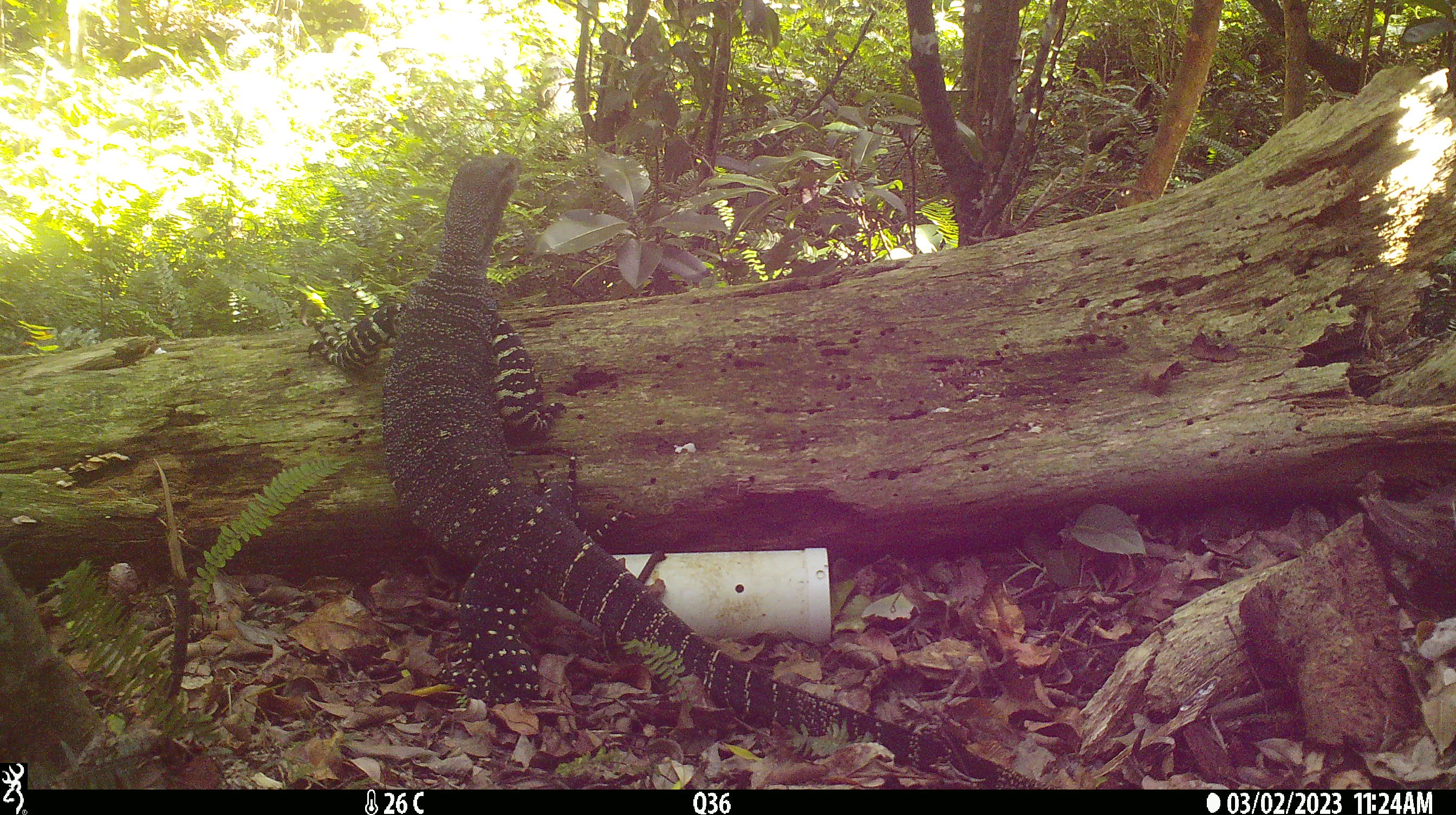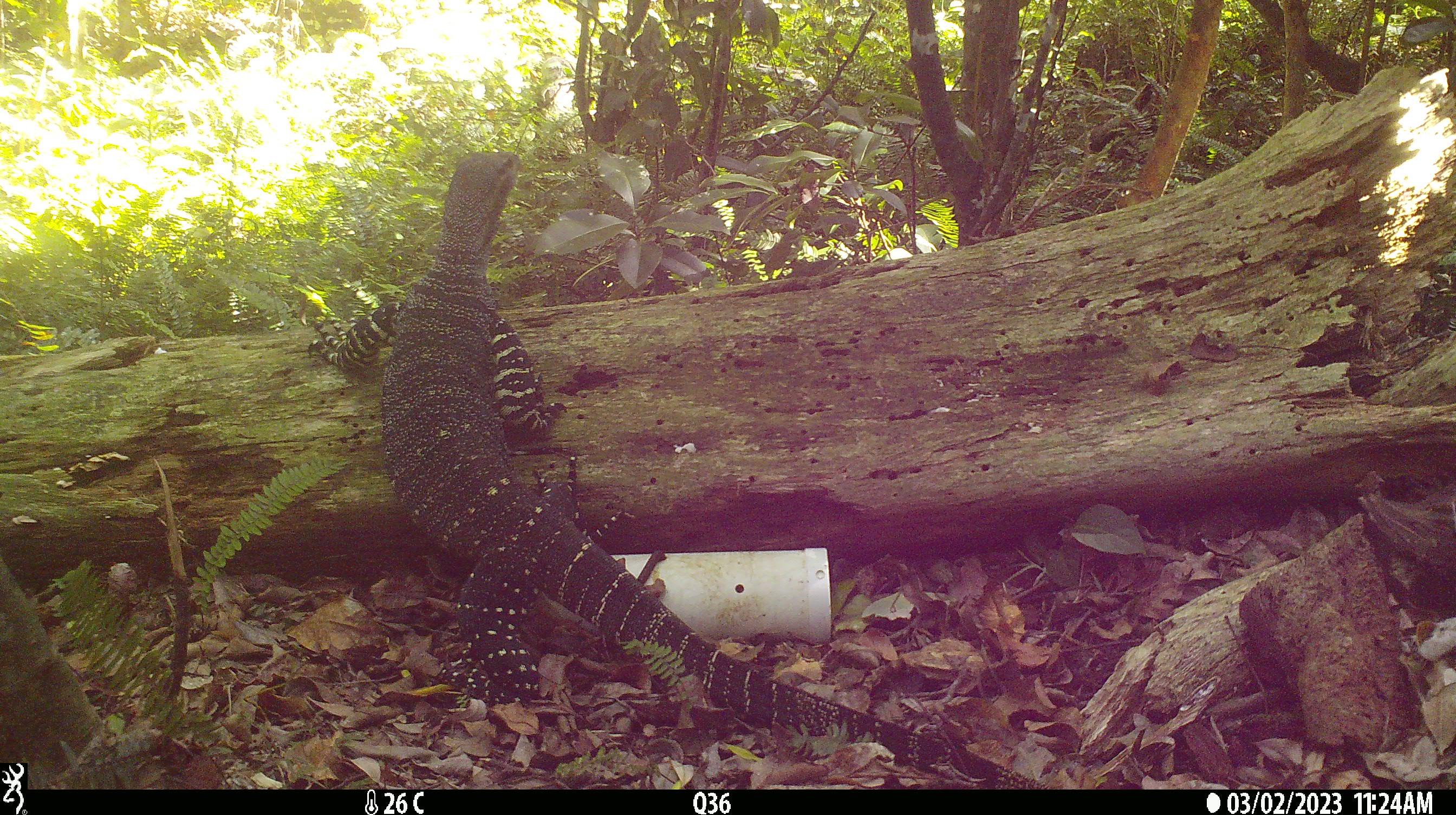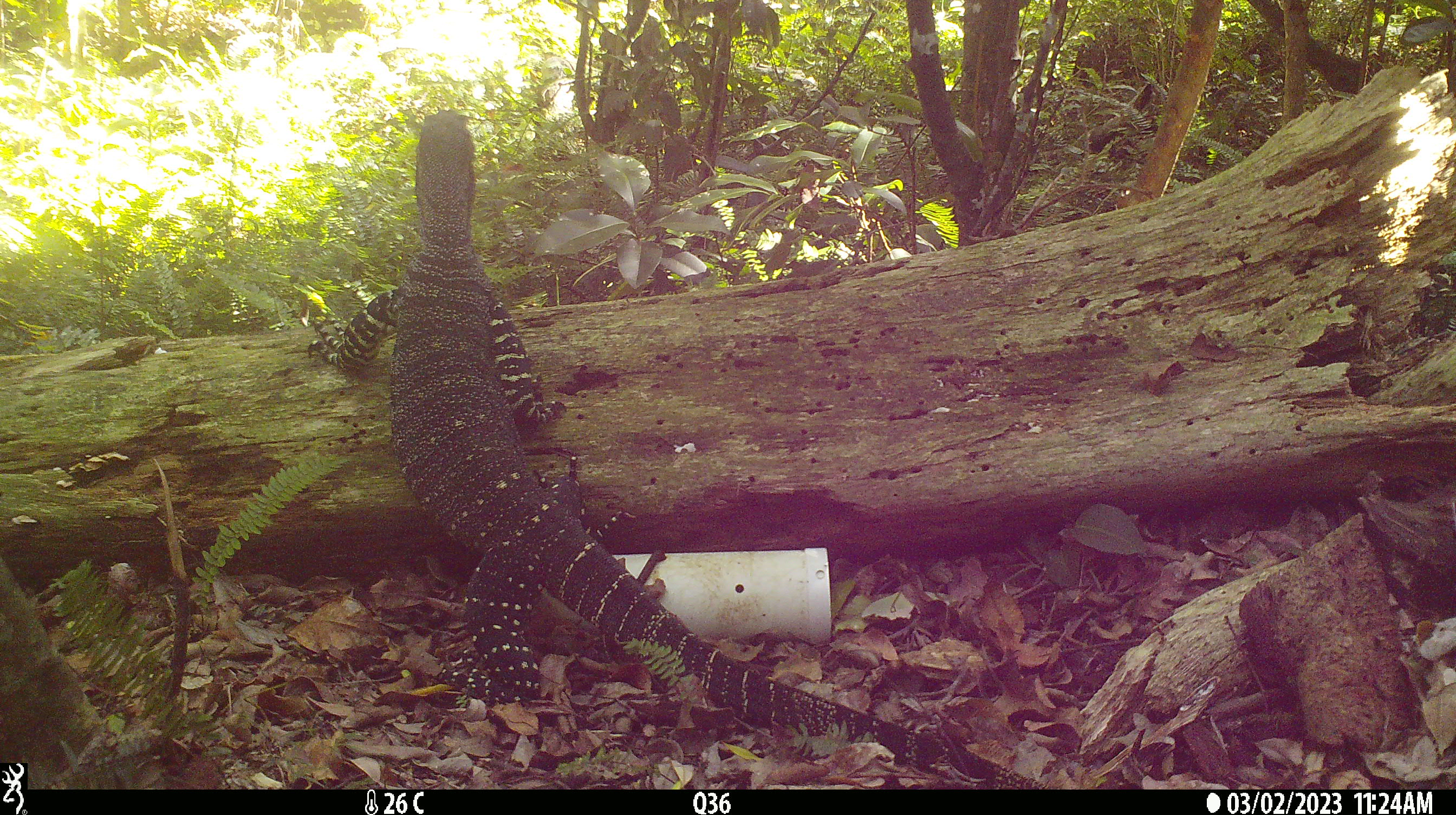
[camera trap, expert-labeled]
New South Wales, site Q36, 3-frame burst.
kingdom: Animalia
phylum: Chordata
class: Reptilia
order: Squamata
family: Varanidae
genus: Varanus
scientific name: Varanus varius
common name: lace monitor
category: goanna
Goanna (lace monitor) (Varanus varius).